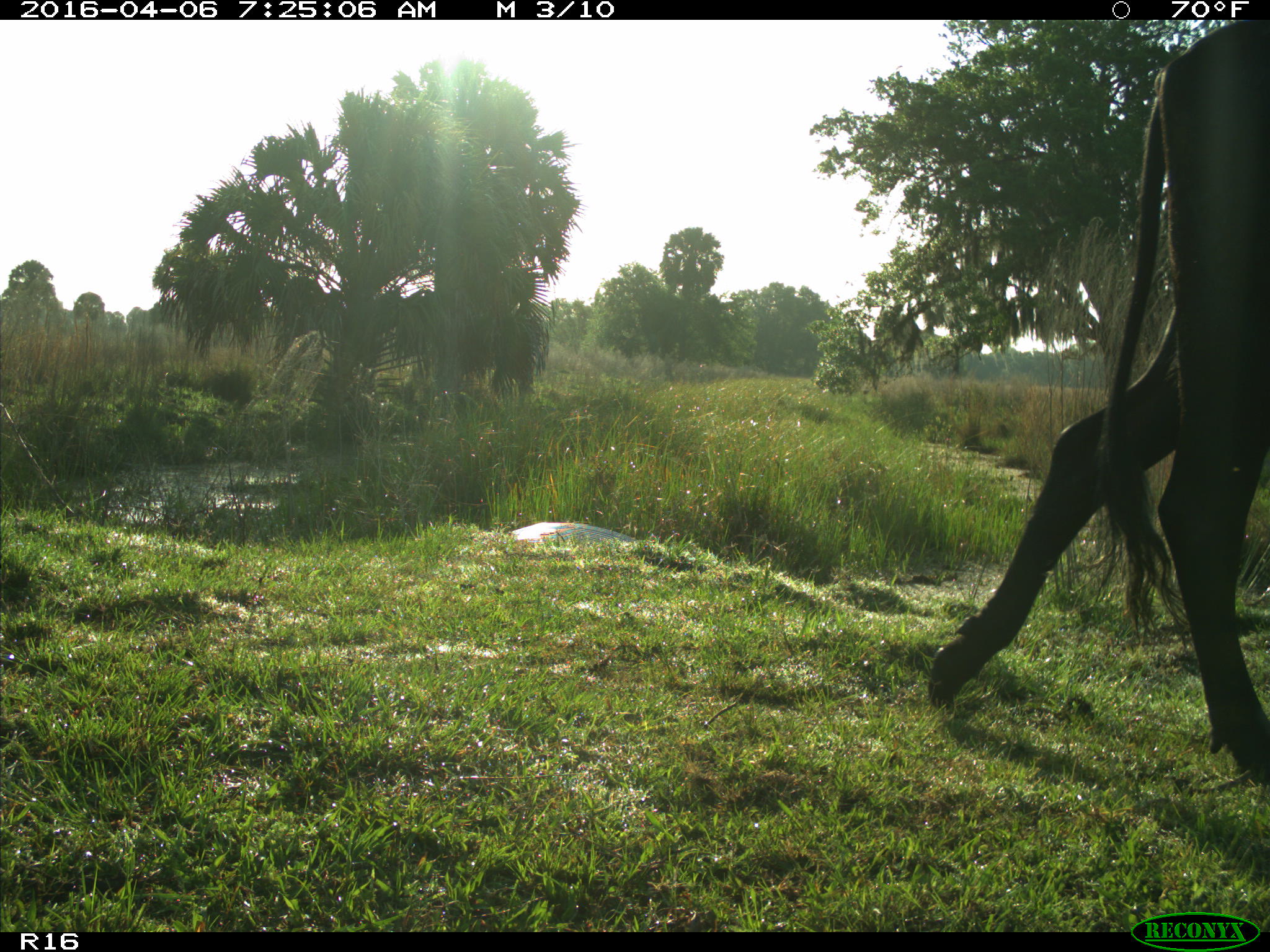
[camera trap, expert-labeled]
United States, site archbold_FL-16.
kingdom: Animalia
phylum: Chordata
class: Mammalia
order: Artiodactyla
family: Bovidae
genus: Bos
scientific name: Bos taurus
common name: domestic cow